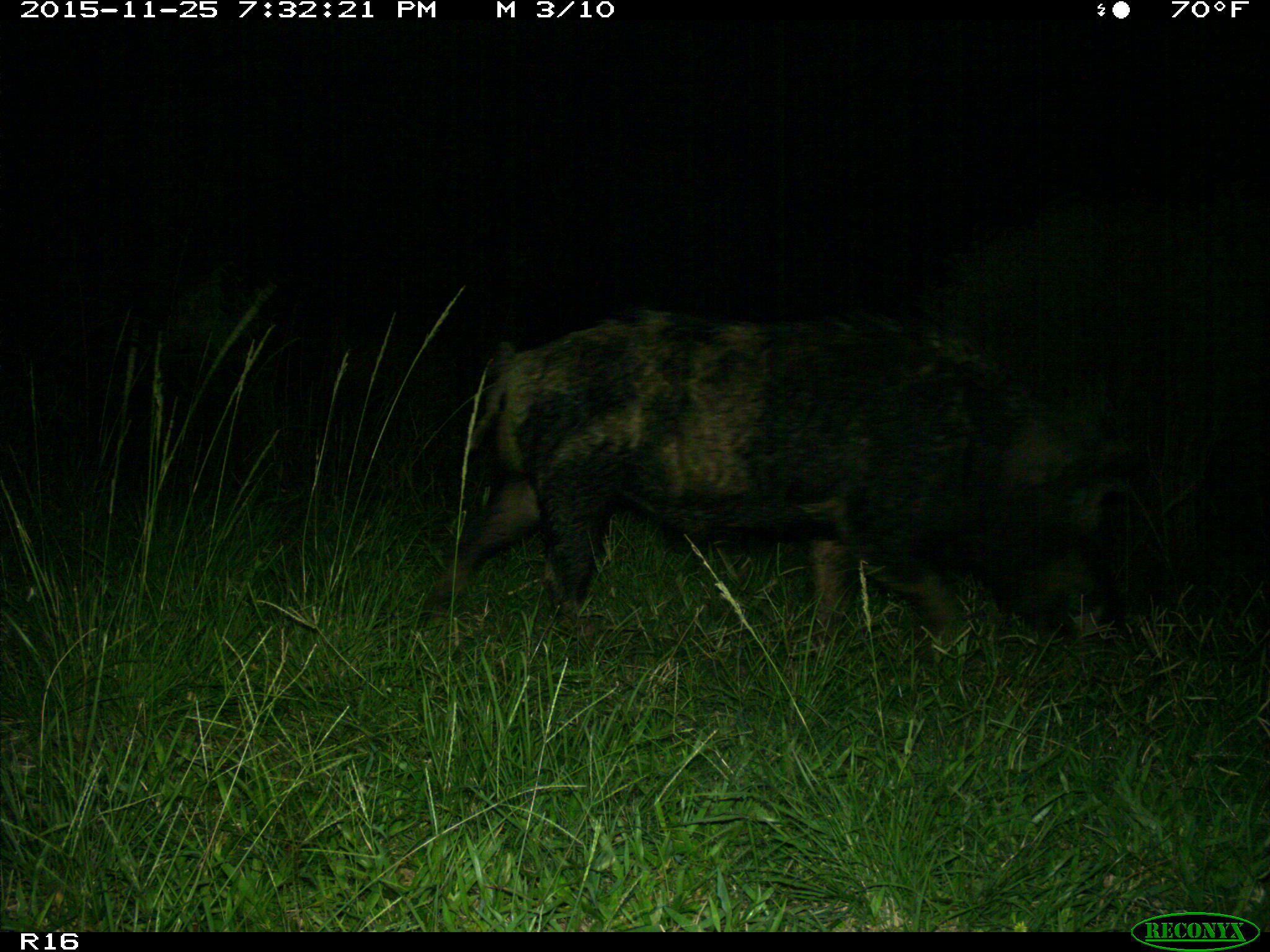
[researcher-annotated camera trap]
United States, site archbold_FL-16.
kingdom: Animalia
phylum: Chordata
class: Mammalia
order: Artiodactyla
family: Suidae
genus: Sus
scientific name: Sus scrofa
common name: wild boar